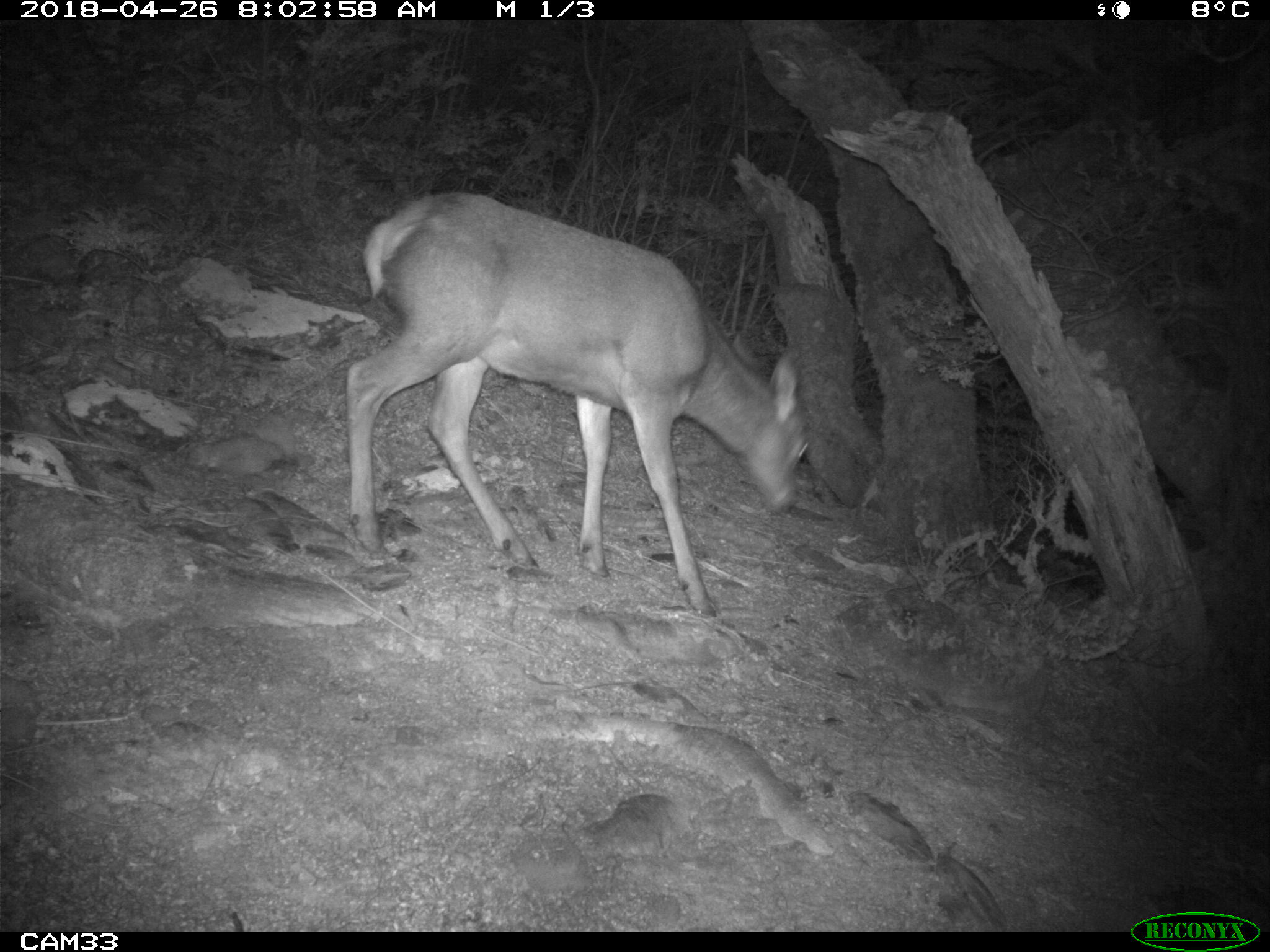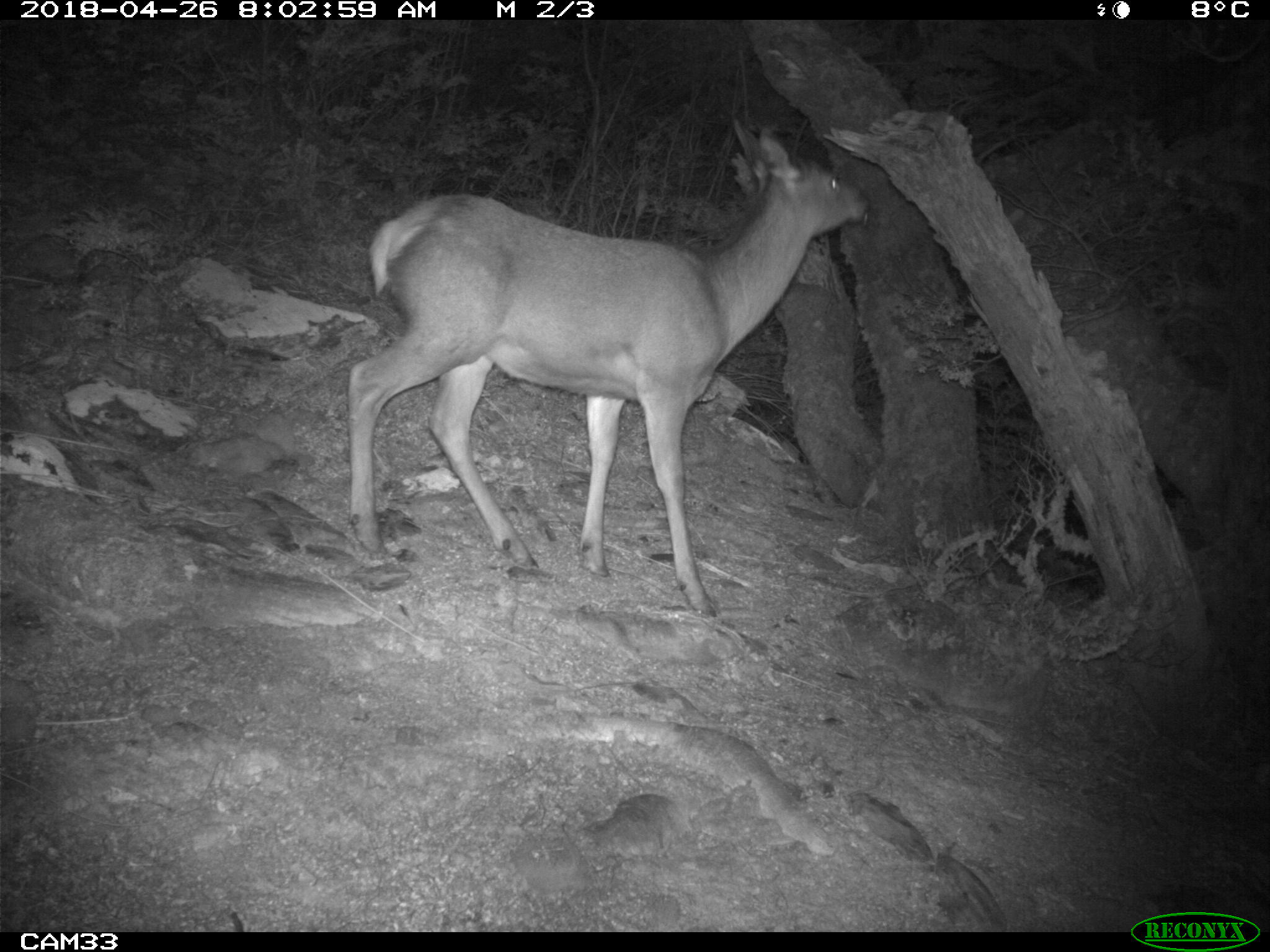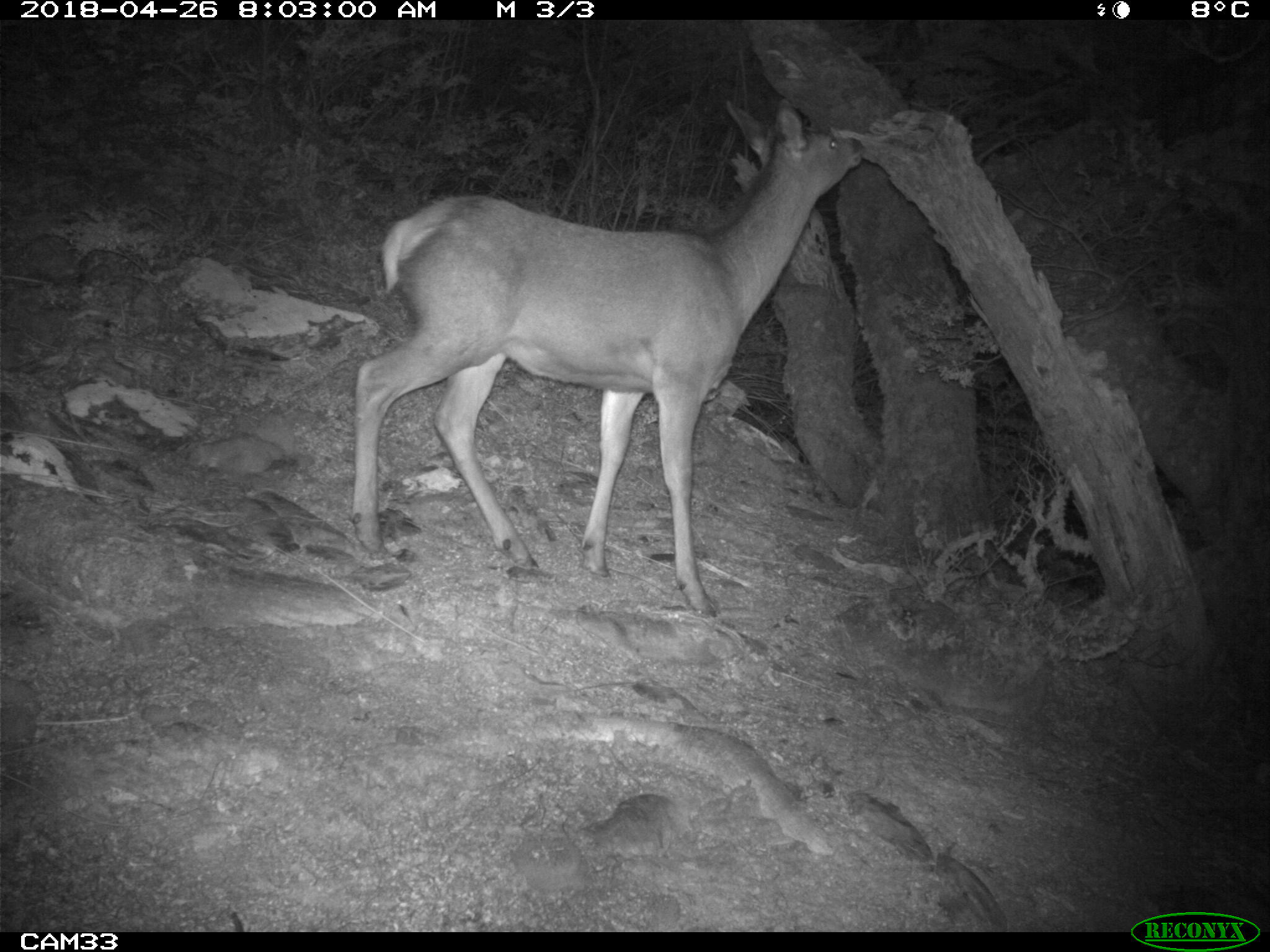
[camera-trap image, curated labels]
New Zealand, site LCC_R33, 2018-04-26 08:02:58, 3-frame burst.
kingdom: Animalia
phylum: Chordata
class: Mammalia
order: Artiodactyla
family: Cervidae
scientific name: Cervidae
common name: deer